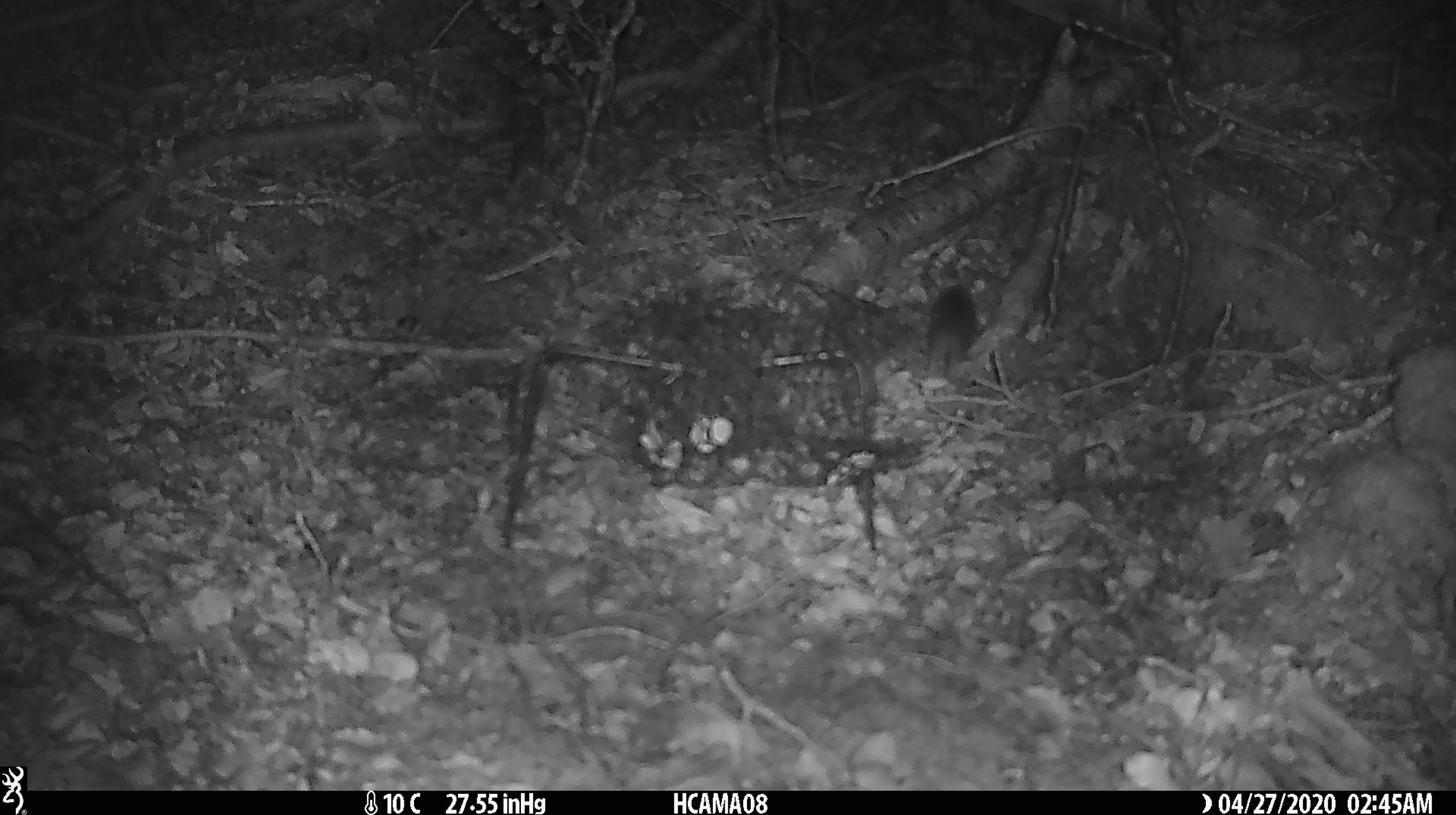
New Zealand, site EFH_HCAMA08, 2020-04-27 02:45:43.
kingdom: Animalia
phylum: Chordata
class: Mammalia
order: Rodentia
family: Muridae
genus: Mus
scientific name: Mus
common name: mouse